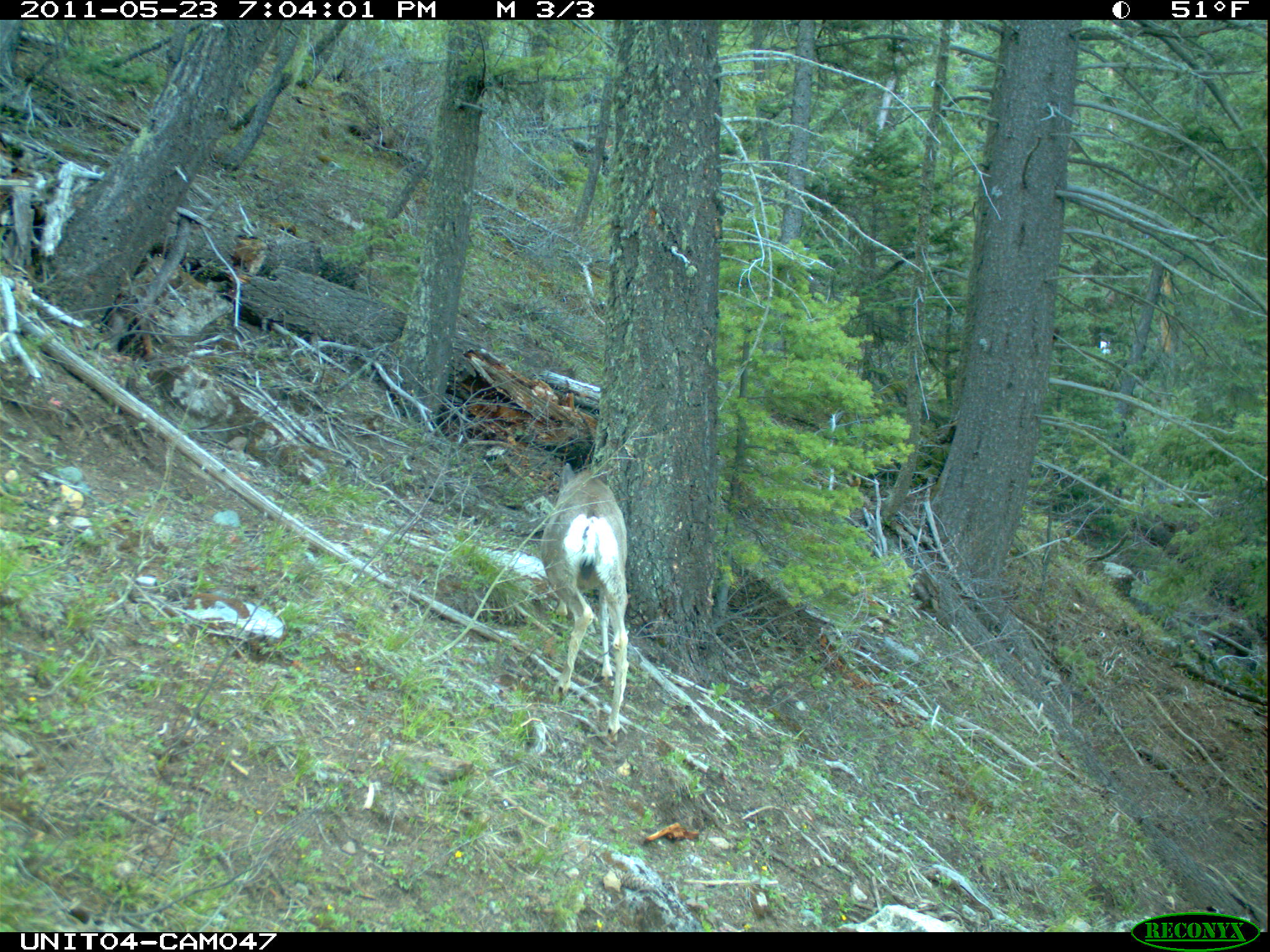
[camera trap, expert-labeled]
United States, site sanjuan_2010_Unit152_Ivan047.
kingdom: Animalia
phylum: Chordata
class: Mammalia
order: Artiodactyla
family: Cervidae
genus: Odocoileus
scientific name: Odocoileus hemionus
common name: mule deer